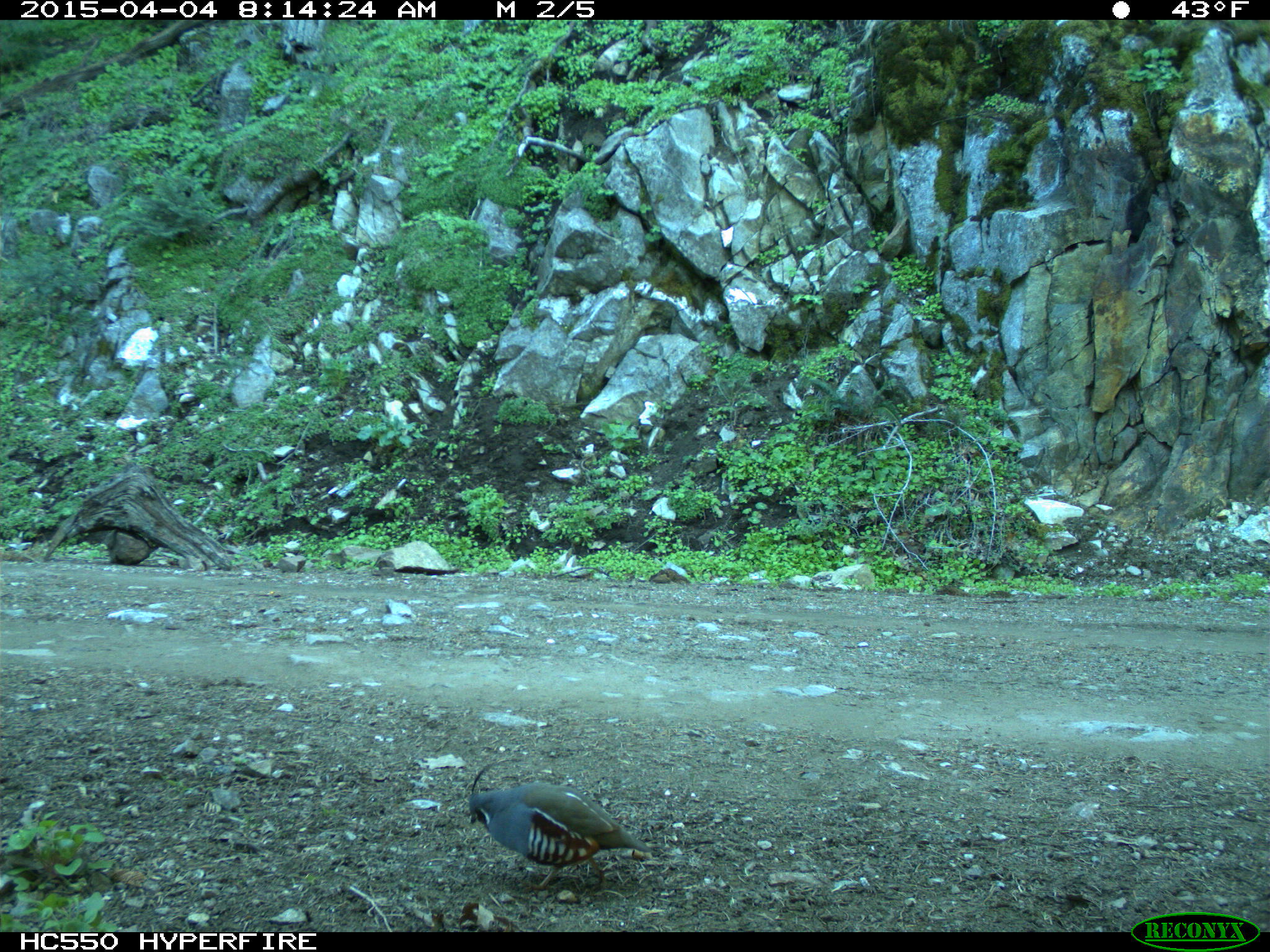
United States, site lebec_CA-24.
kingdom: Animalia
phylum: Chordata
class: Aves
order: Galliformes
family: Odontophoridae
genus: Callipepla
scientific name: Callipepla californica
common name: california quail